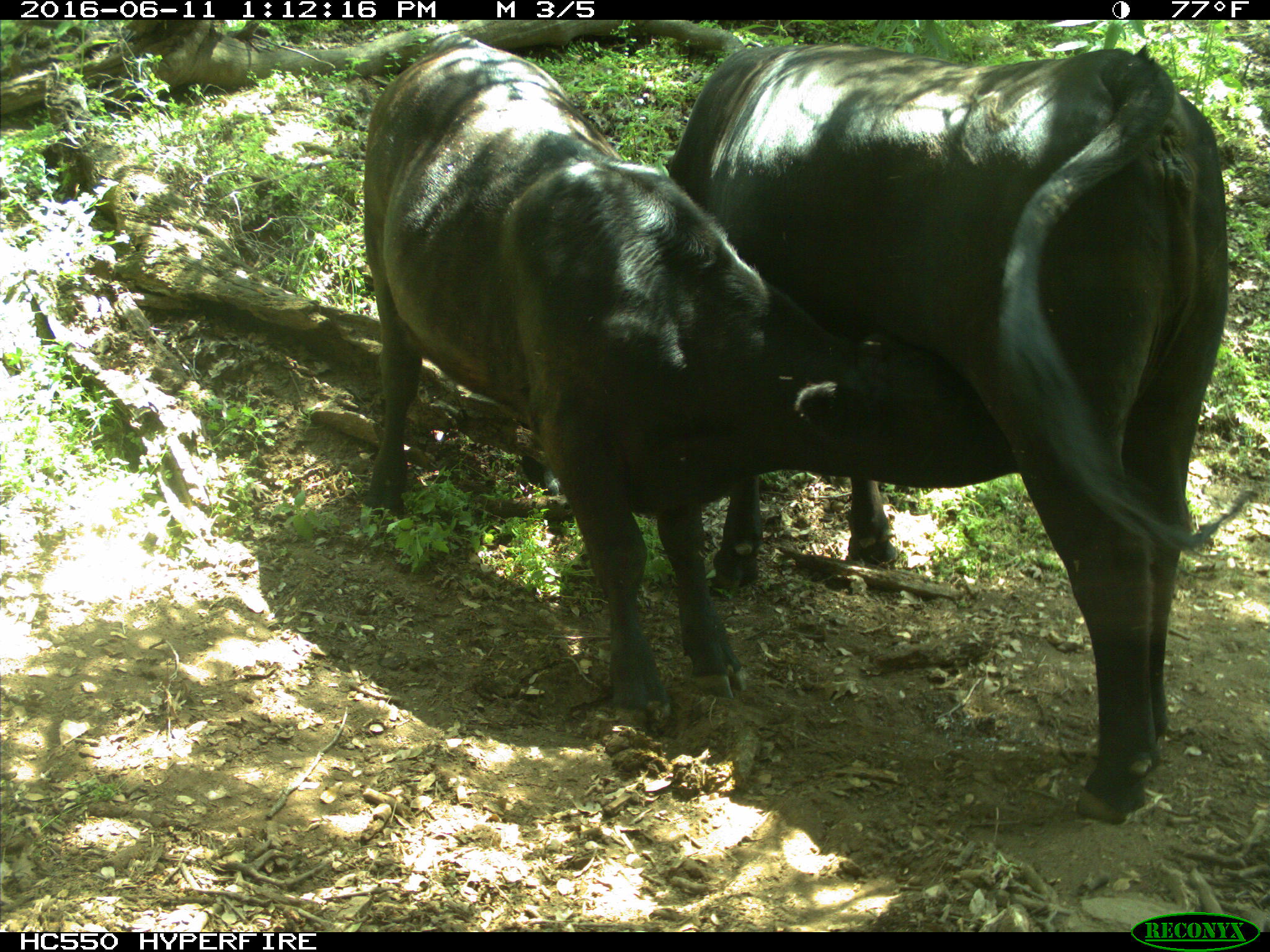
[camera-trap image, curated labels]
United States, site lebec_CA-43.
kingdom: Animalia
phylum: Chordata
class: Mammalia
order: Artiodactyla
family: Bovidae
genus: Bos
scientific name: Bos taurus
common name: domestic cow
Bos taurus (domestic cow).